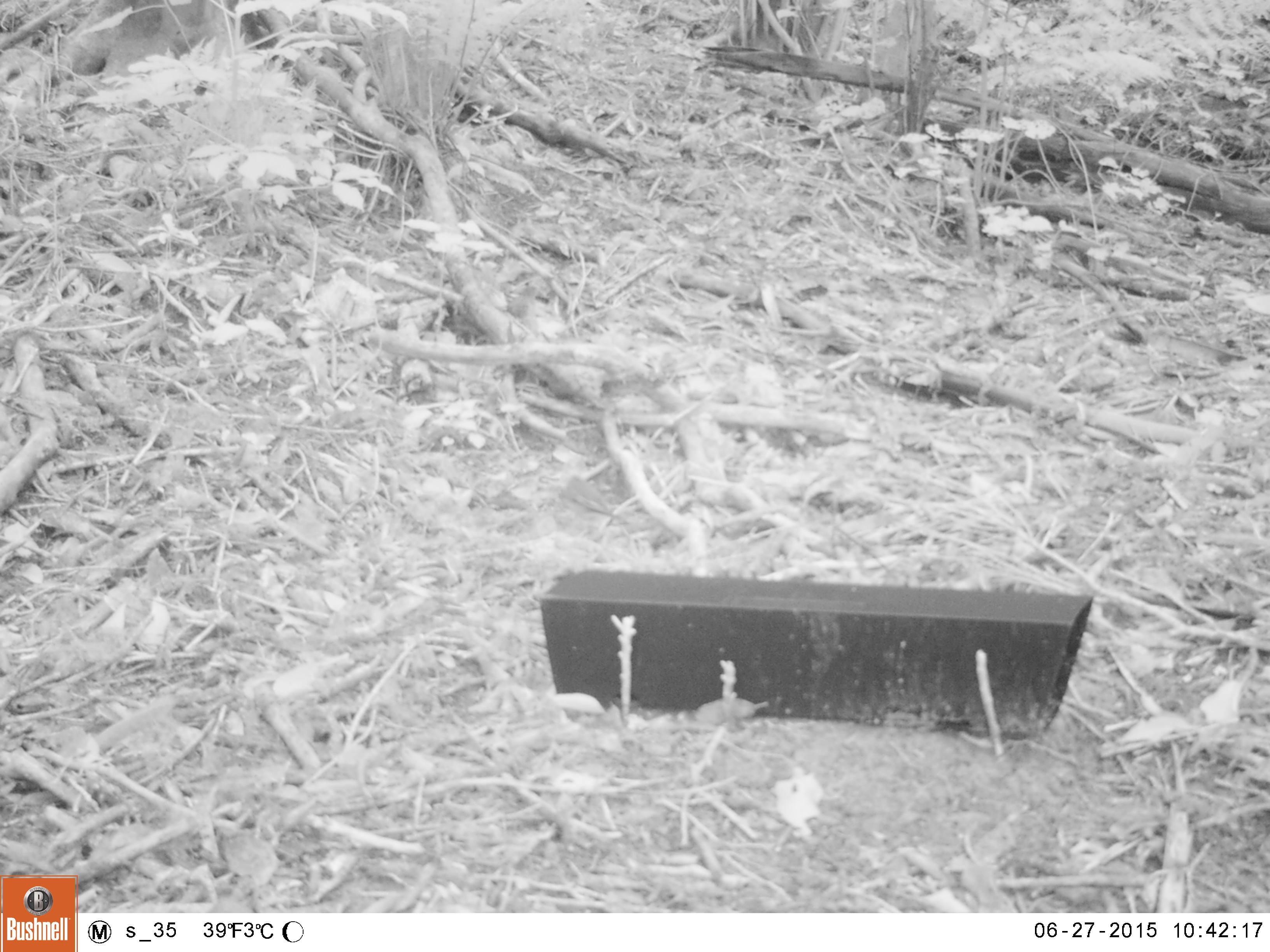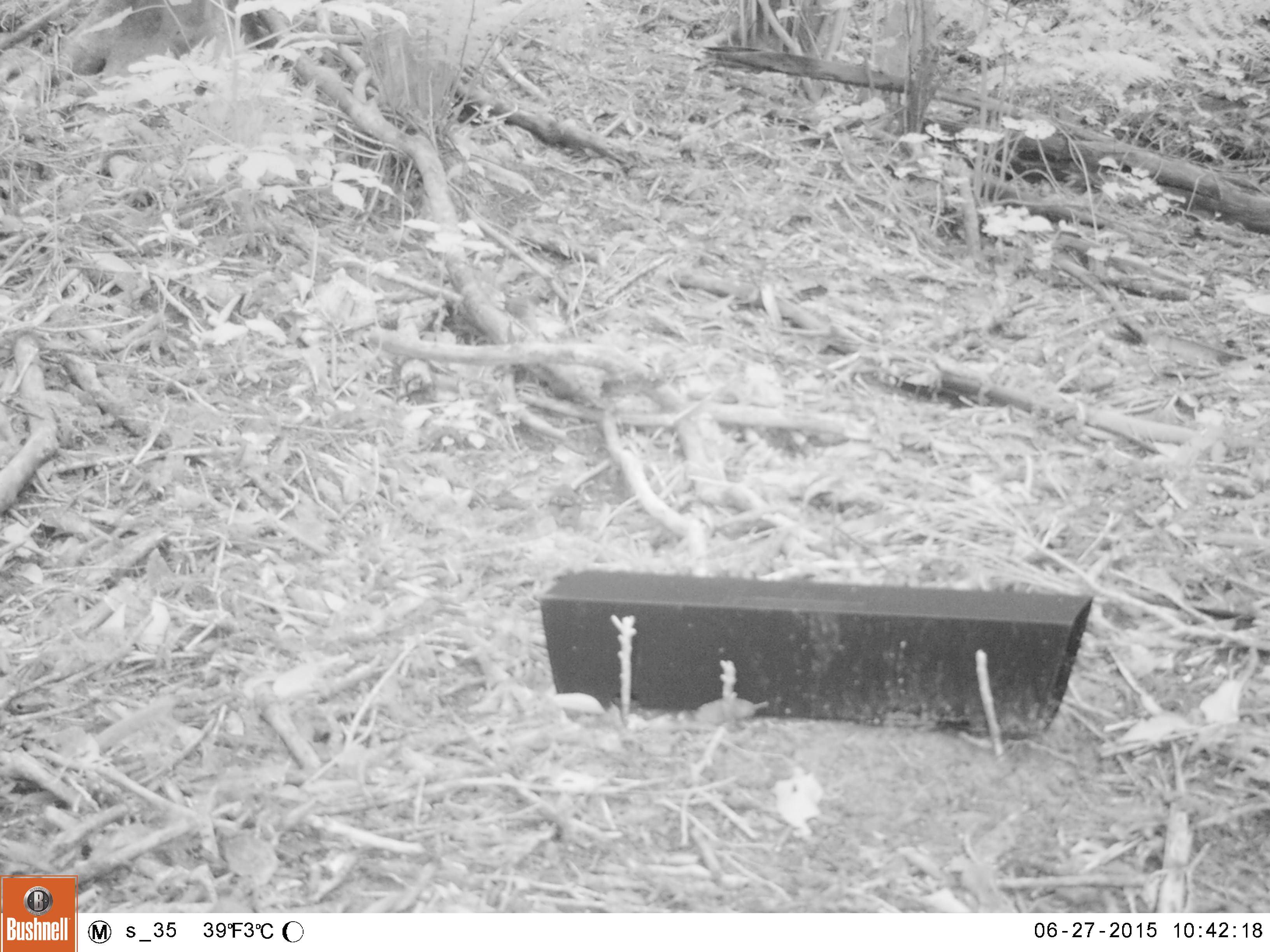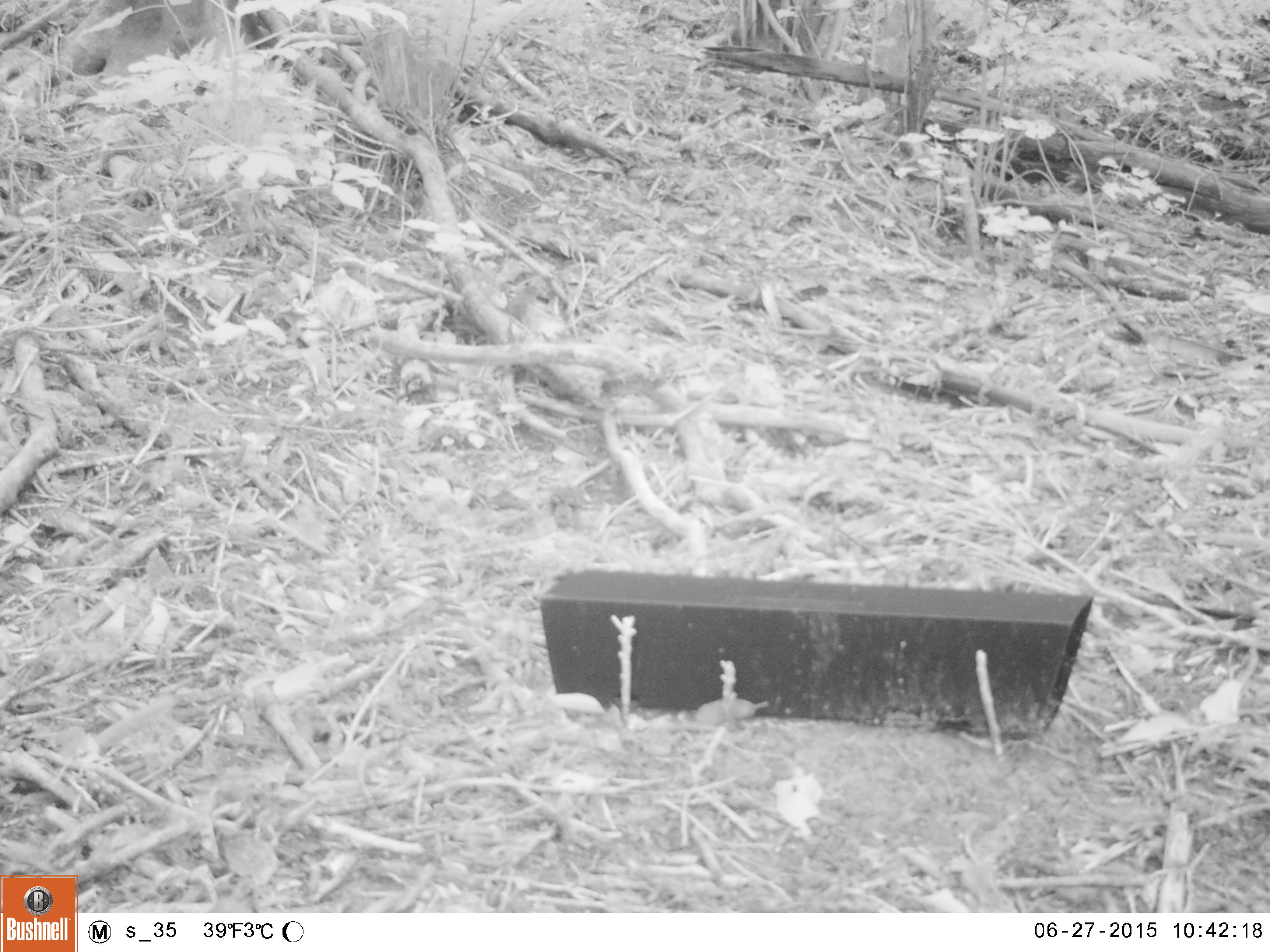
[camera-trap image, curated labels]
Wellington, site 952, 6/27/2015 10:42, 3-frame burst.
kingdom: Animalia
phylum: Chordata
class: Aves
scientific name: Aves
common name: bird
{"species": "bird (Aves)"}